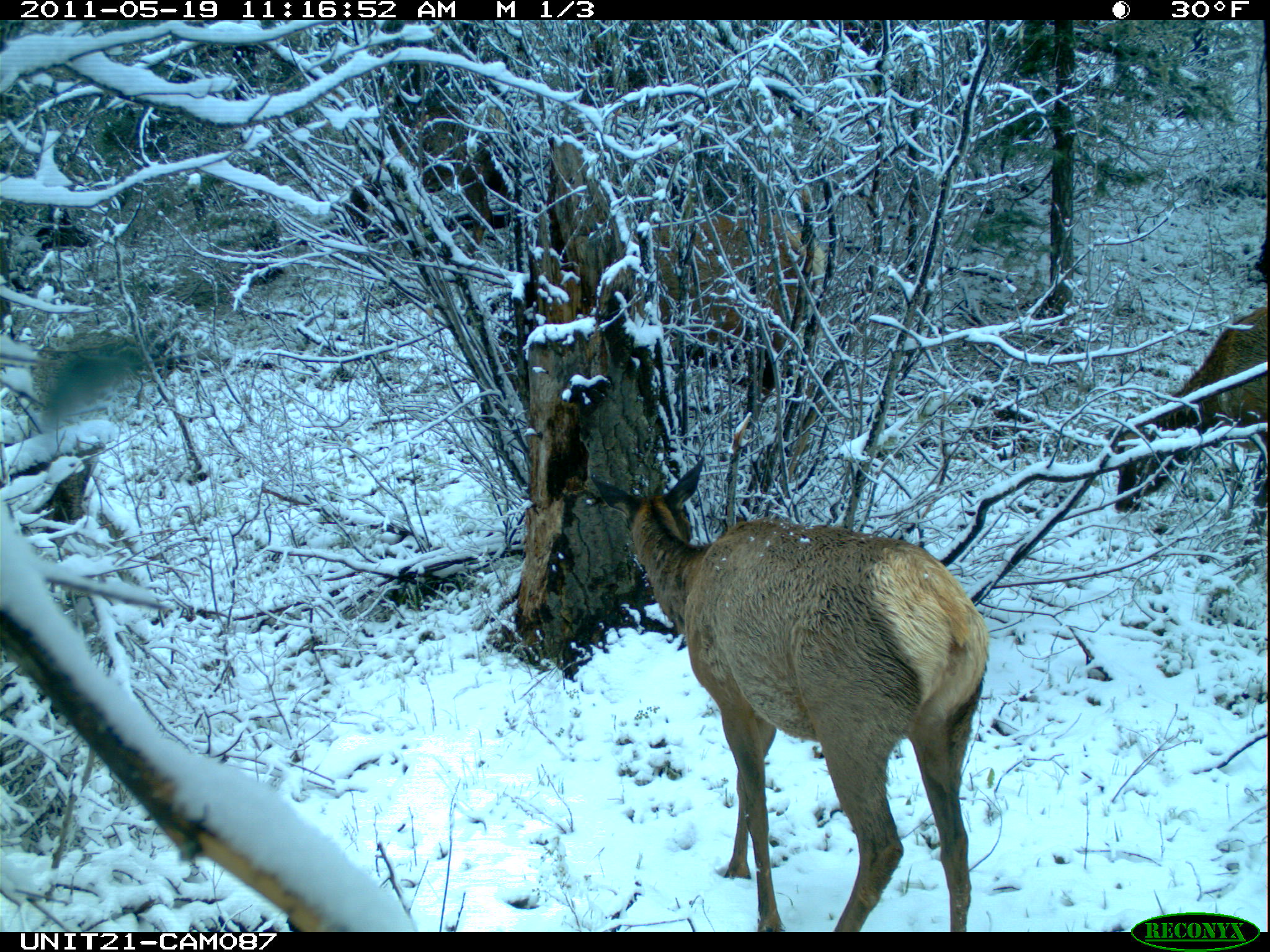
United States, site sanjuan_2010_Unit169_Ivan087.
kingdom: Animalia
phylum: Chordata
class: Mammalia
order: Artiodactyla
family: Cervidae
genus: Cervus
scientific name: Cervus elaphus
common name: red deer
Cervus elaphus (red deer).